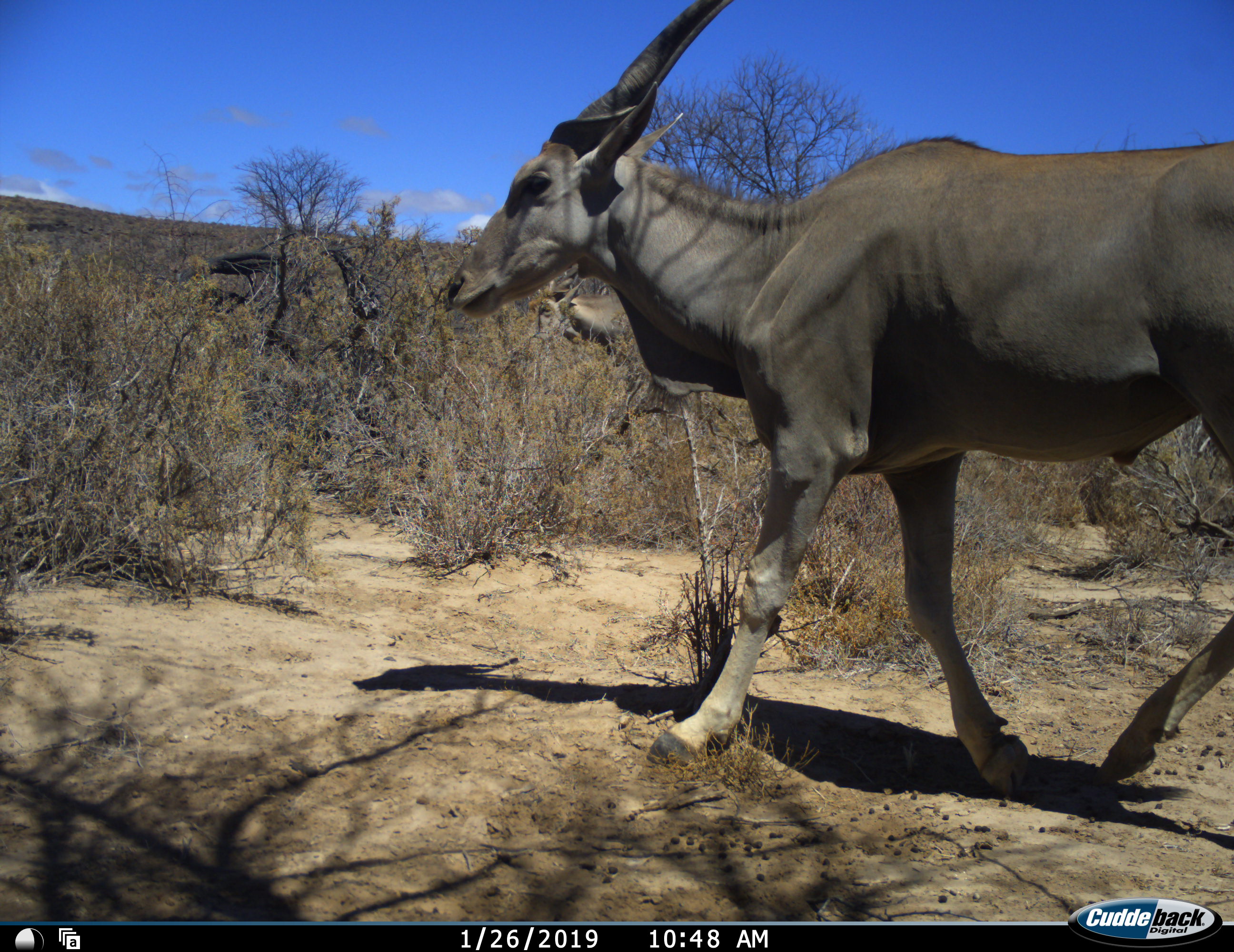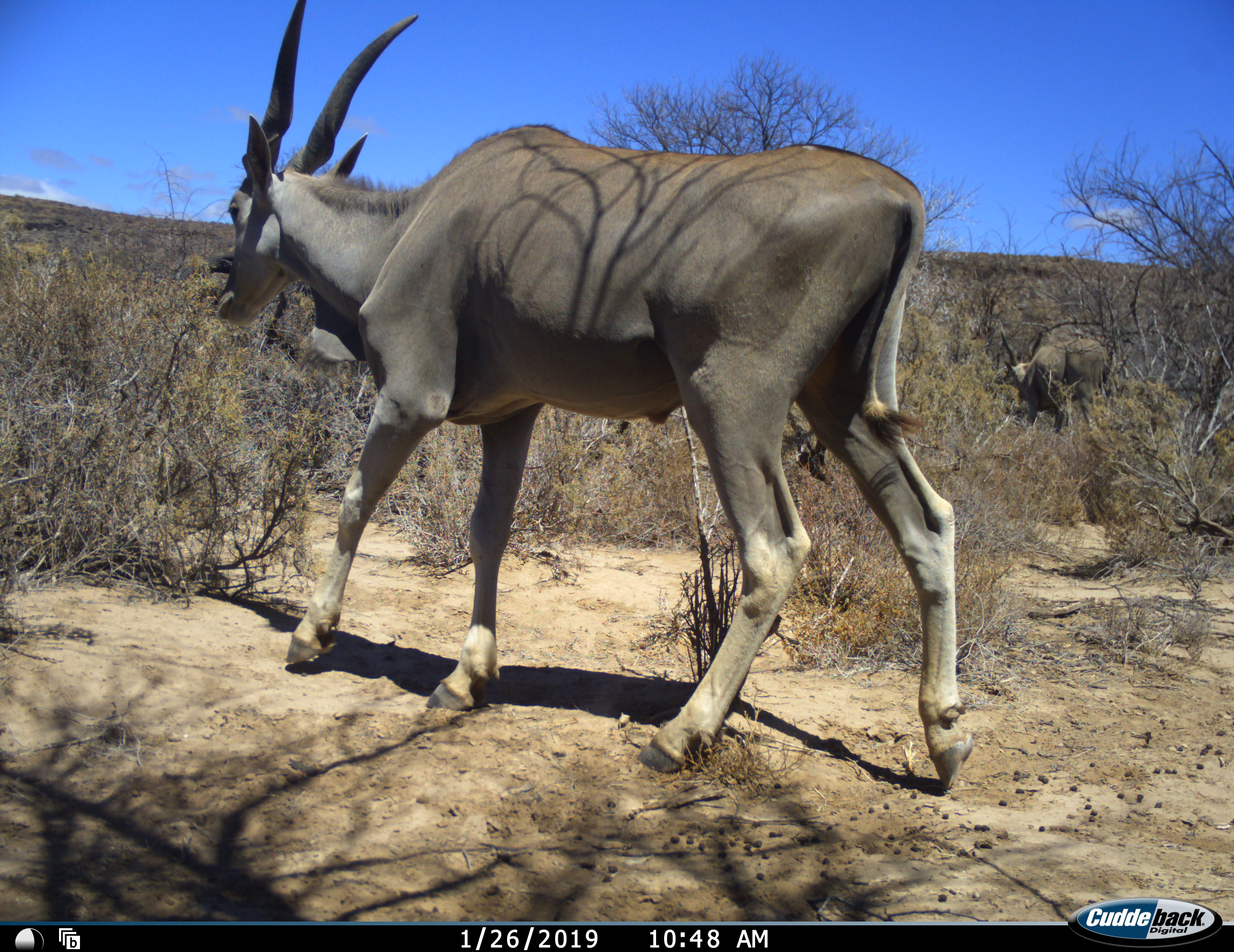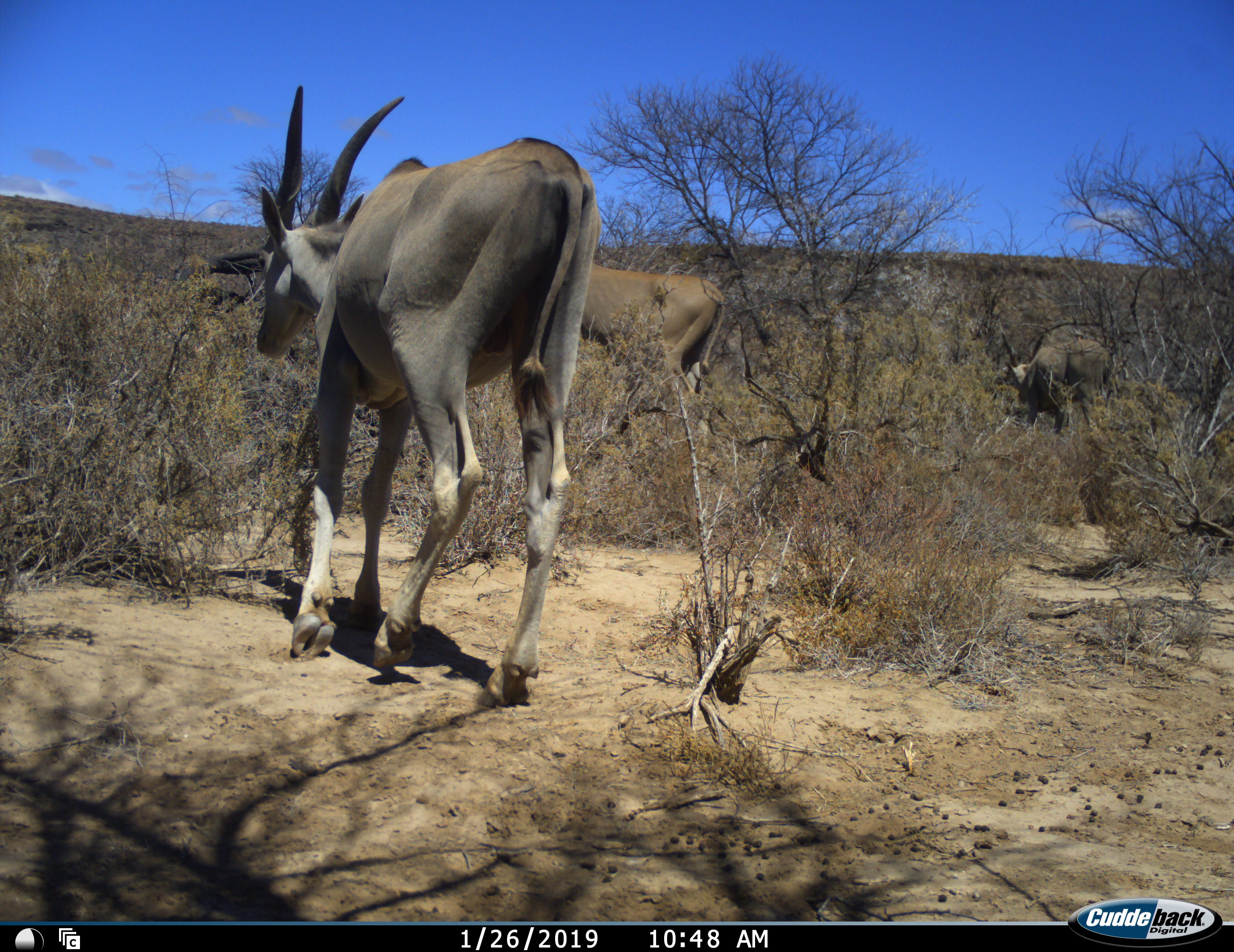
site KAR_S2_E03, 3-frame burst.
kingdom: Animalia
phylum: Chordata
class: Mammalia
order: Artiodactyla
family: Bovidae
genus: Tragelaphus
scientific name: Tragelaphus oryx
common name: eland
Eland (Tragelaphus oryx), count 3. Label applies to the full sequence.